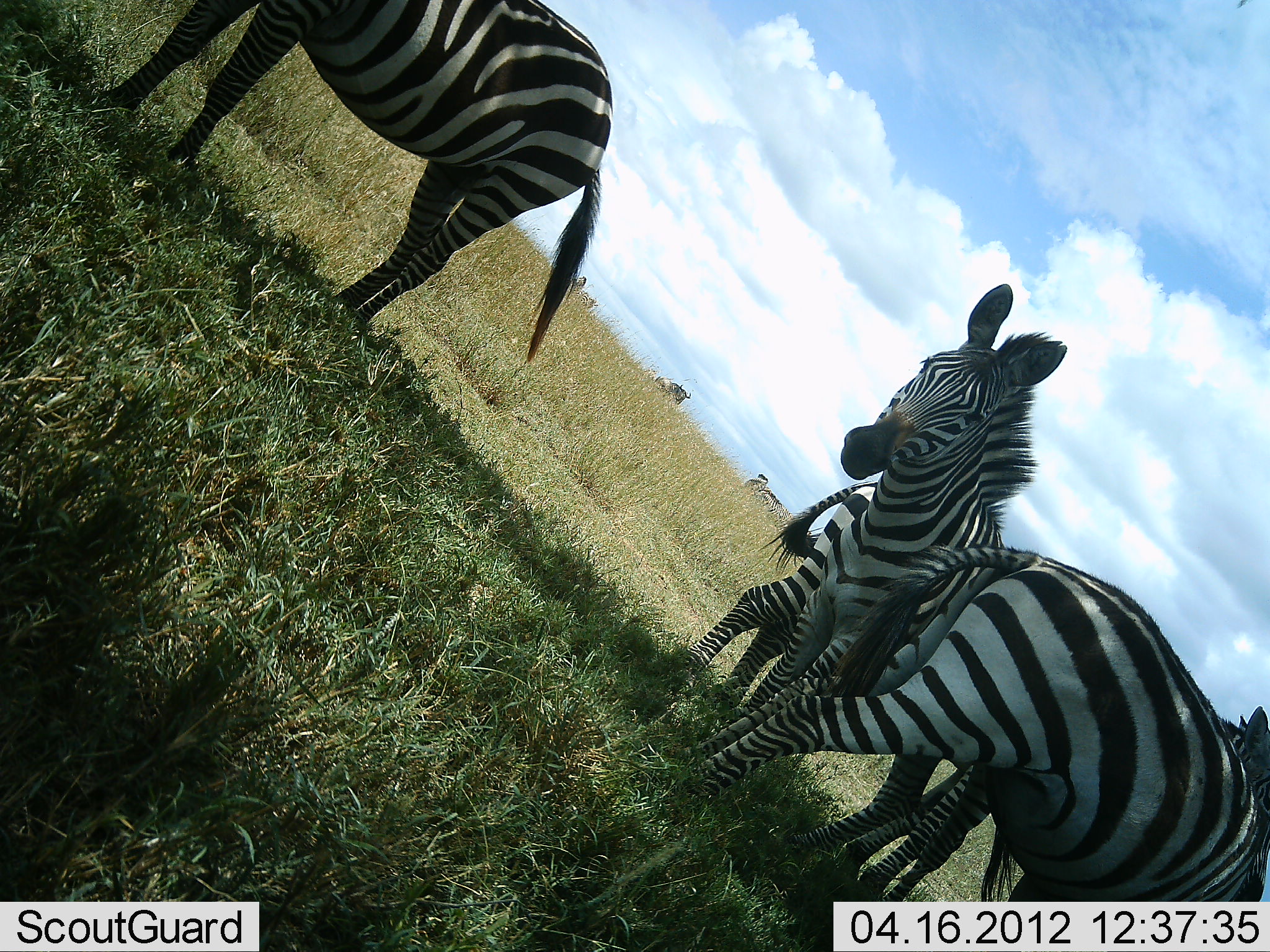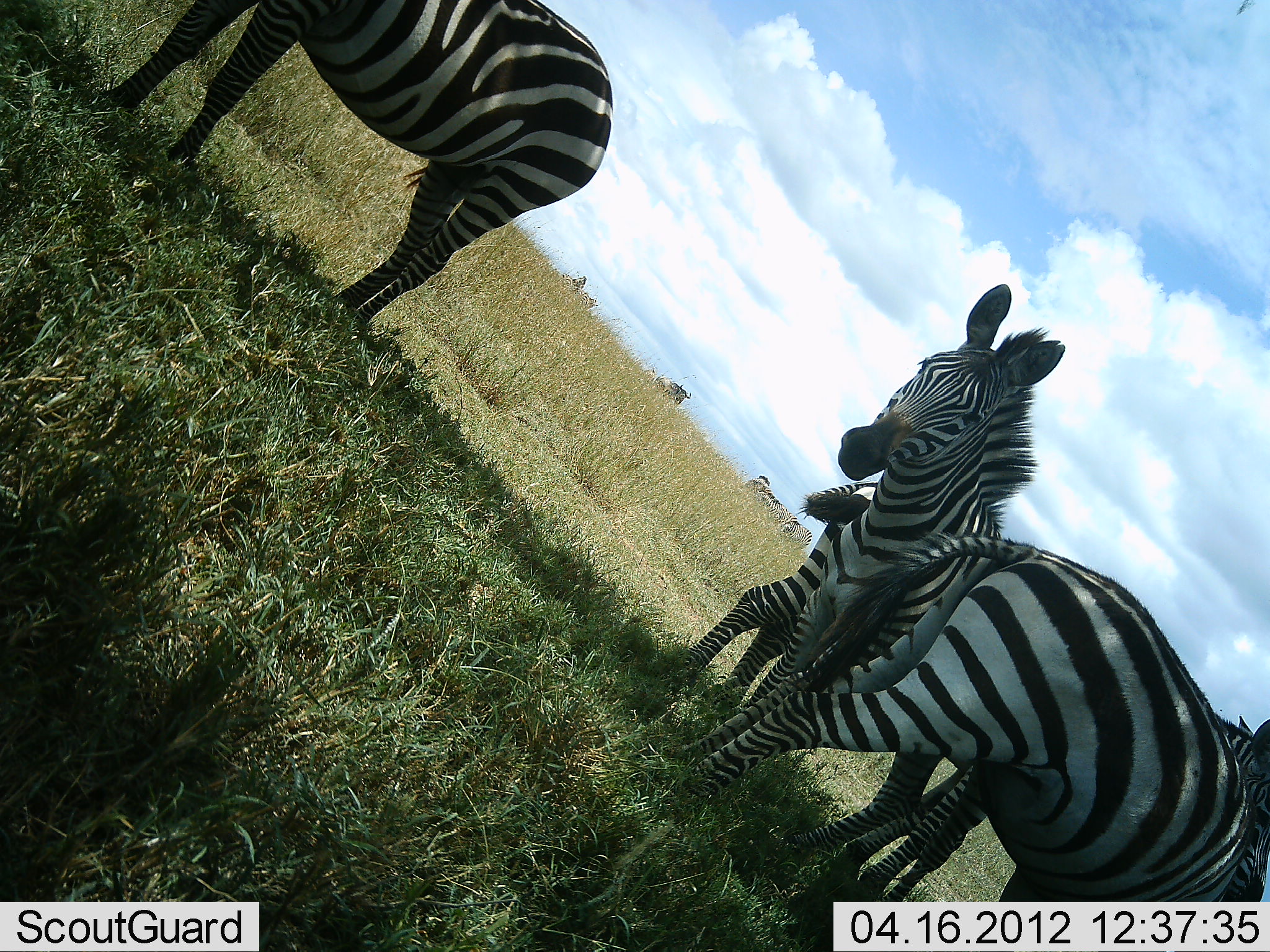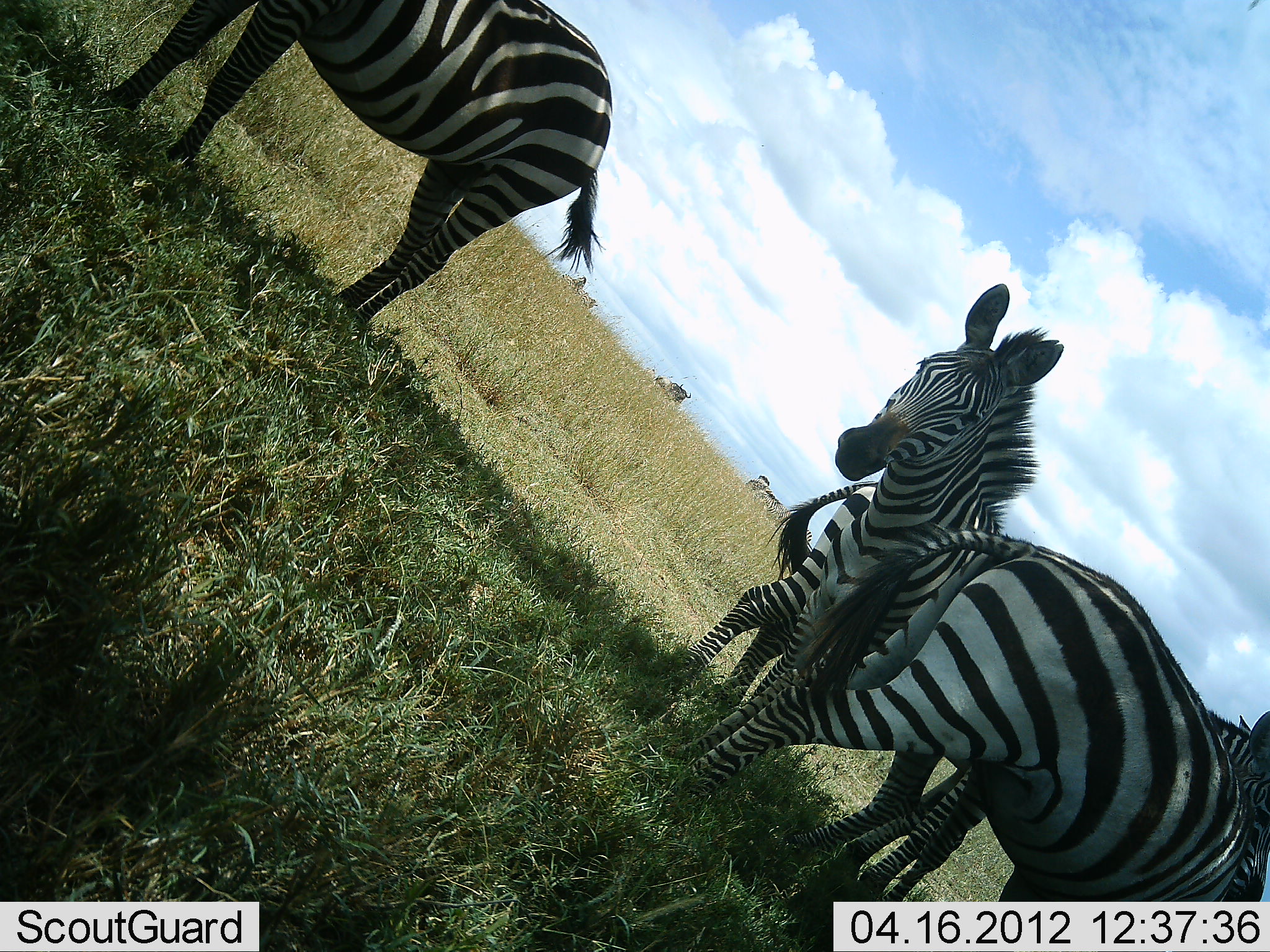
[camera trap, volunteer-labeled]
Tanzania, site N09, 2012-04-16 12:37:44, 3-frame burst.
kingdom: Animalia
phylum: Chordata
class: Mammalia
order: Perissodactyla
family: Equidae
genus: Equus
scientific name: Equus quagga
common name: plains zebra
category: zebra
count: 4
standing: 86%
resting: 14%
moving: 5%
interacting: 5%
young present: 0%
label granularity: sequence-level